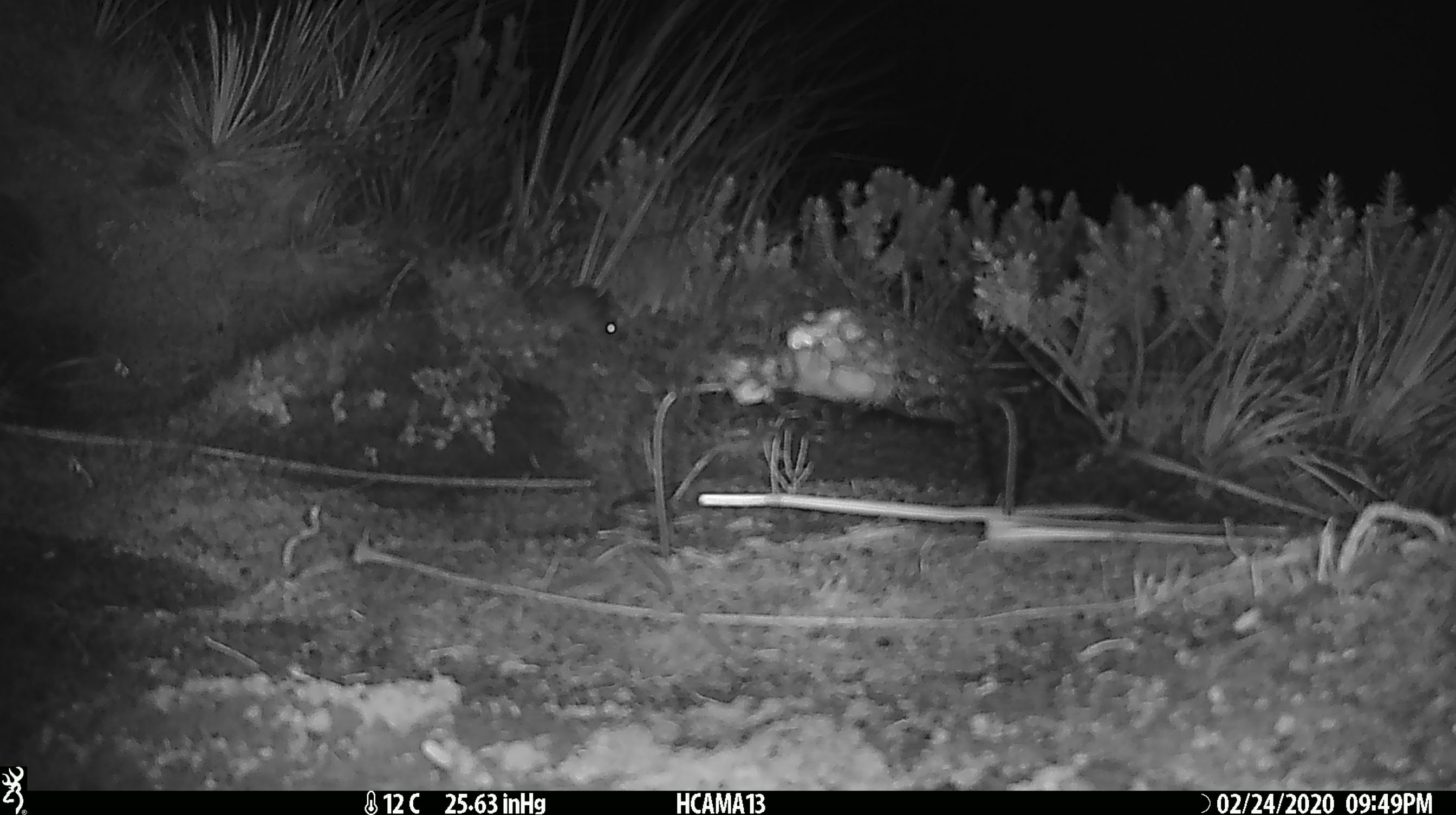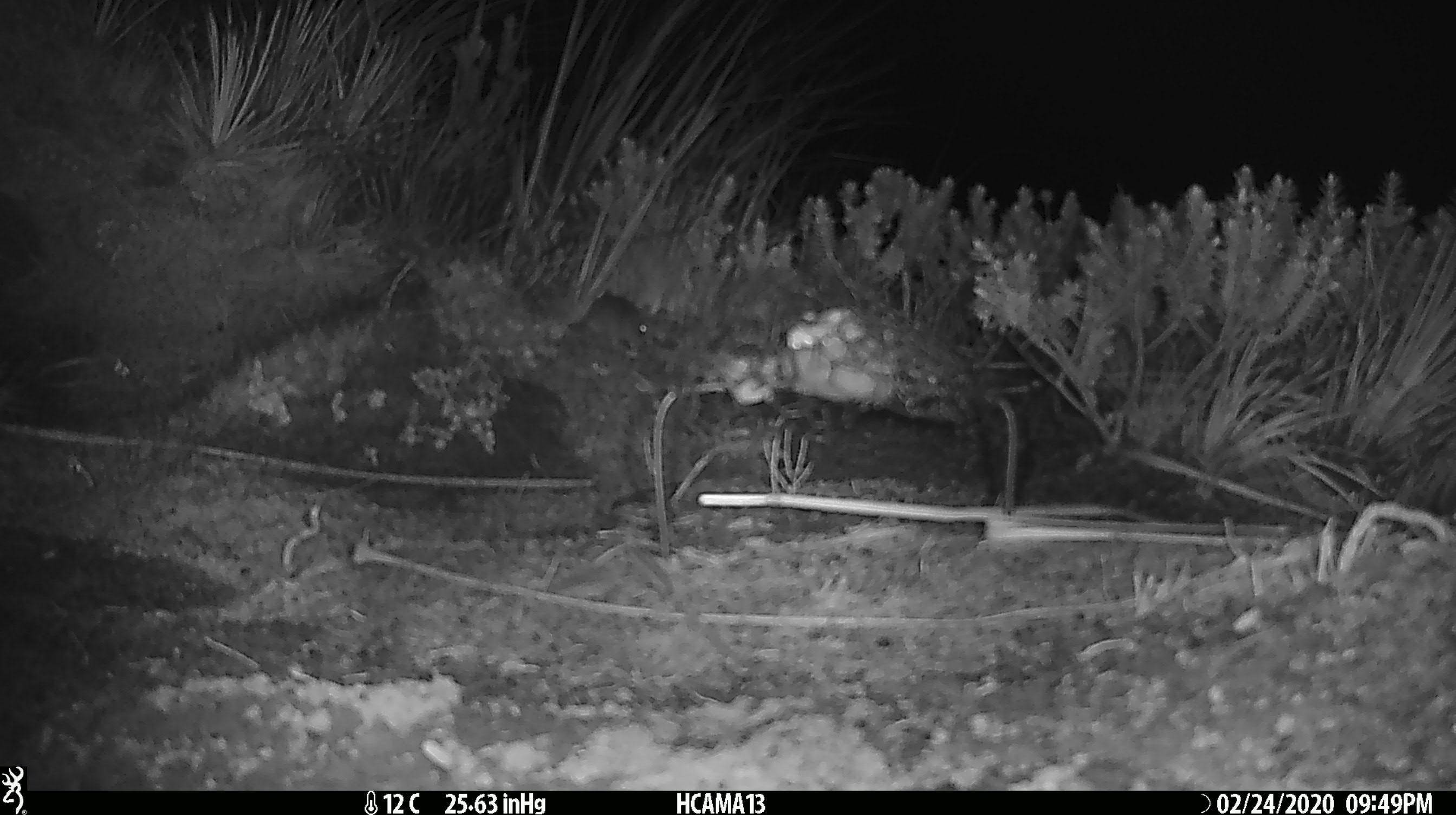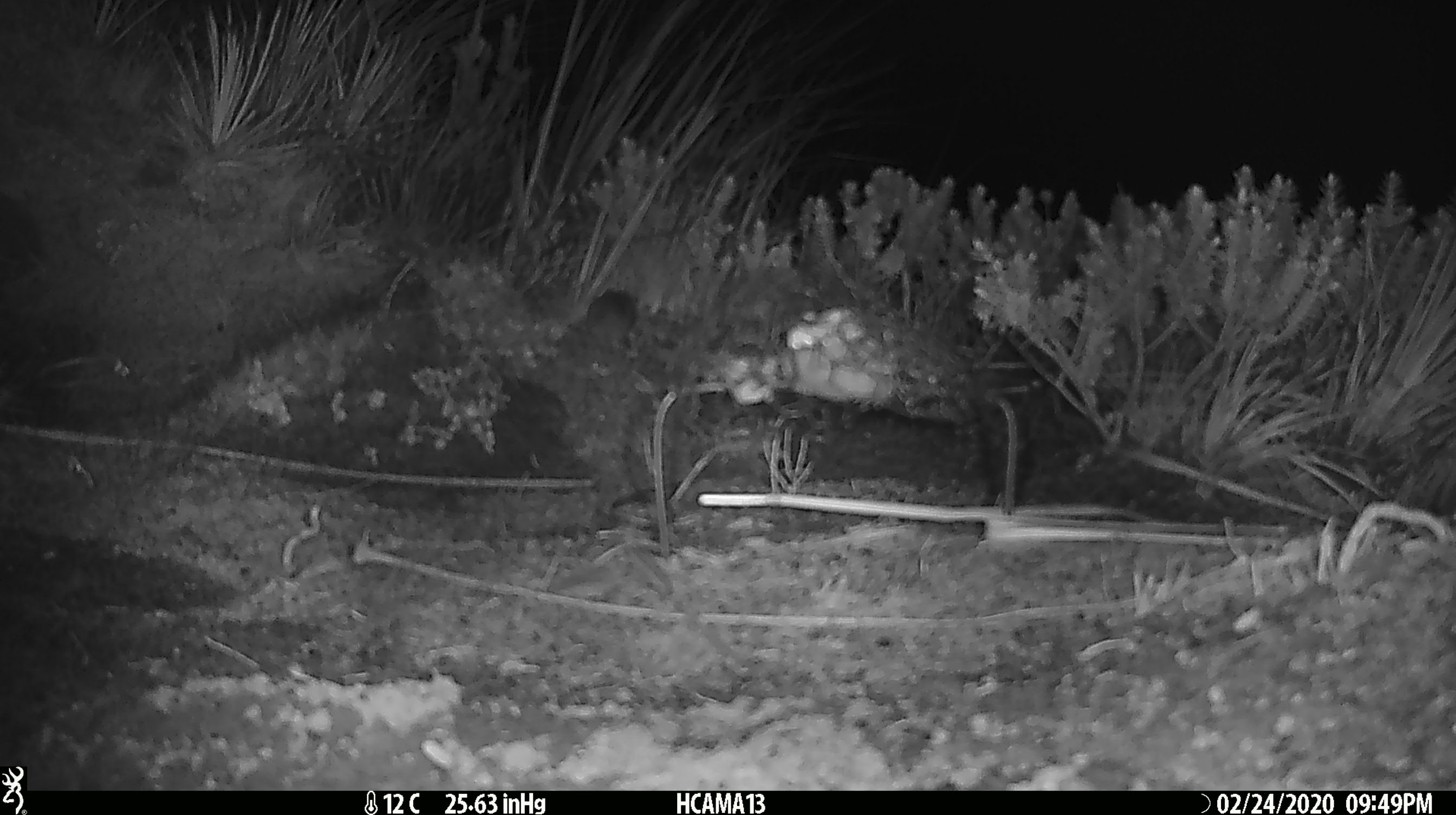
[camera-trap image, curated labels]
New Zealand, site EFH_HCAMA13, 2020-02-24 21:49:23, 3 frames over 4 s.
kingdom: Animalia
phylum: Chordata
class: Mammalia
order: Rodentia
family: Muridae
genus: Mus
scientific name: Mus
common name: mouse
Mouse (Mus).